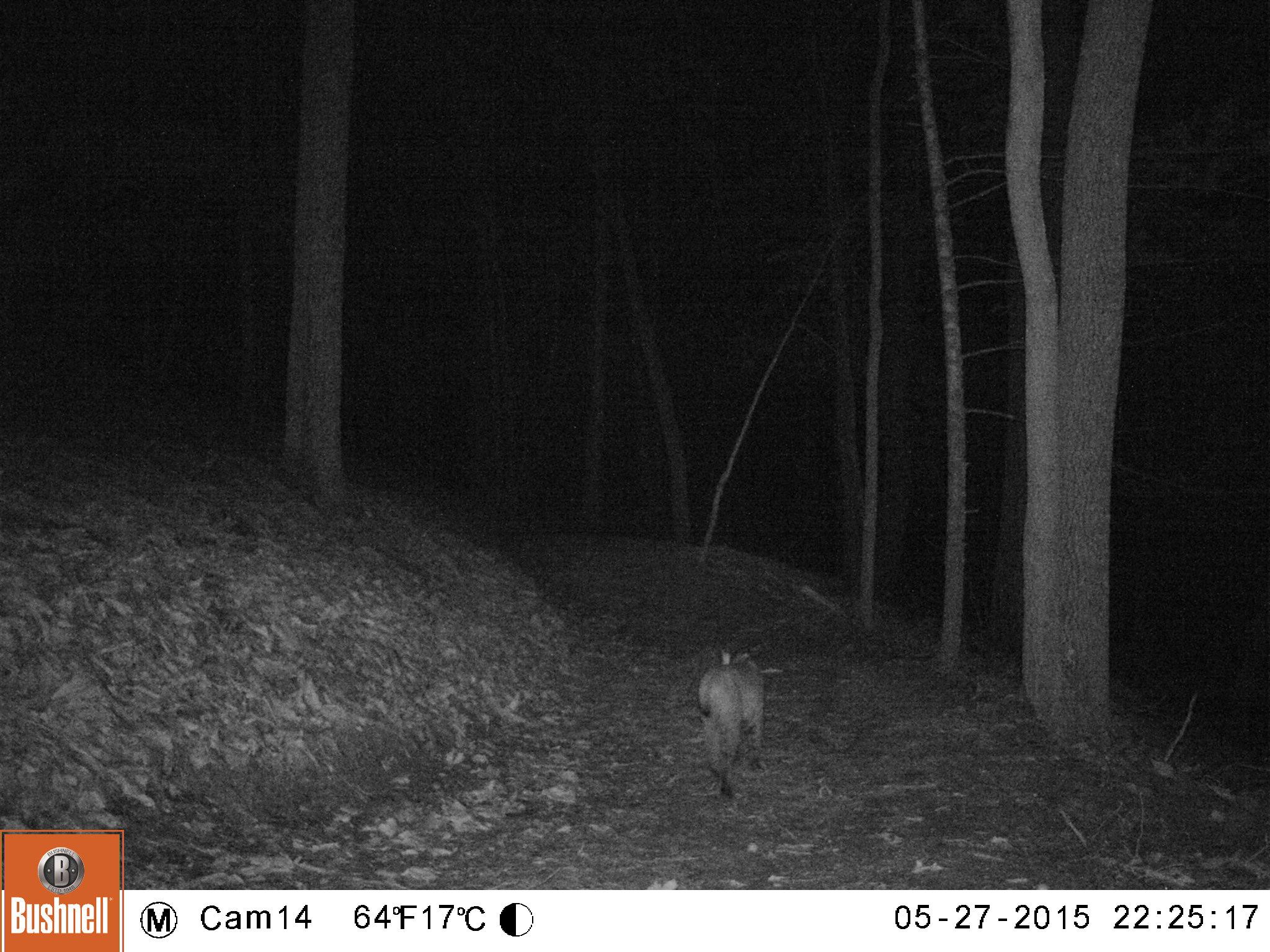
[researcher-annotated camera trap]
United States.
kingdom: Animalia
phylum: Chordata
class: Mammalia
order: Carnivora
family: Felidae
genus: Lynx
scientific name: Lynx rufus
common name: bobcat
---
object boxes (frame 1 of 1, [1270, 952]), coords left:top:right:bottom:
Bobcat: 684:633:781:810